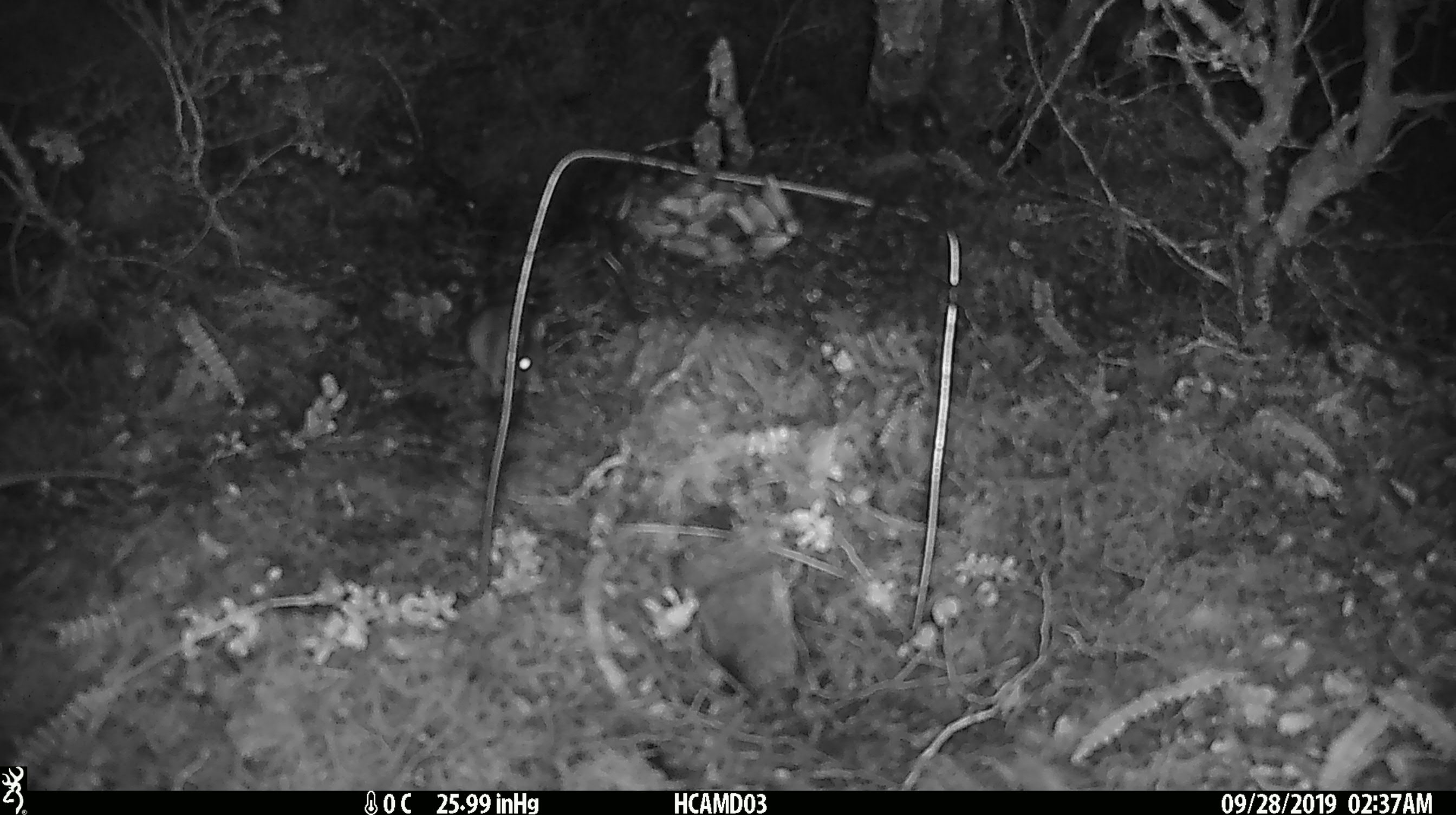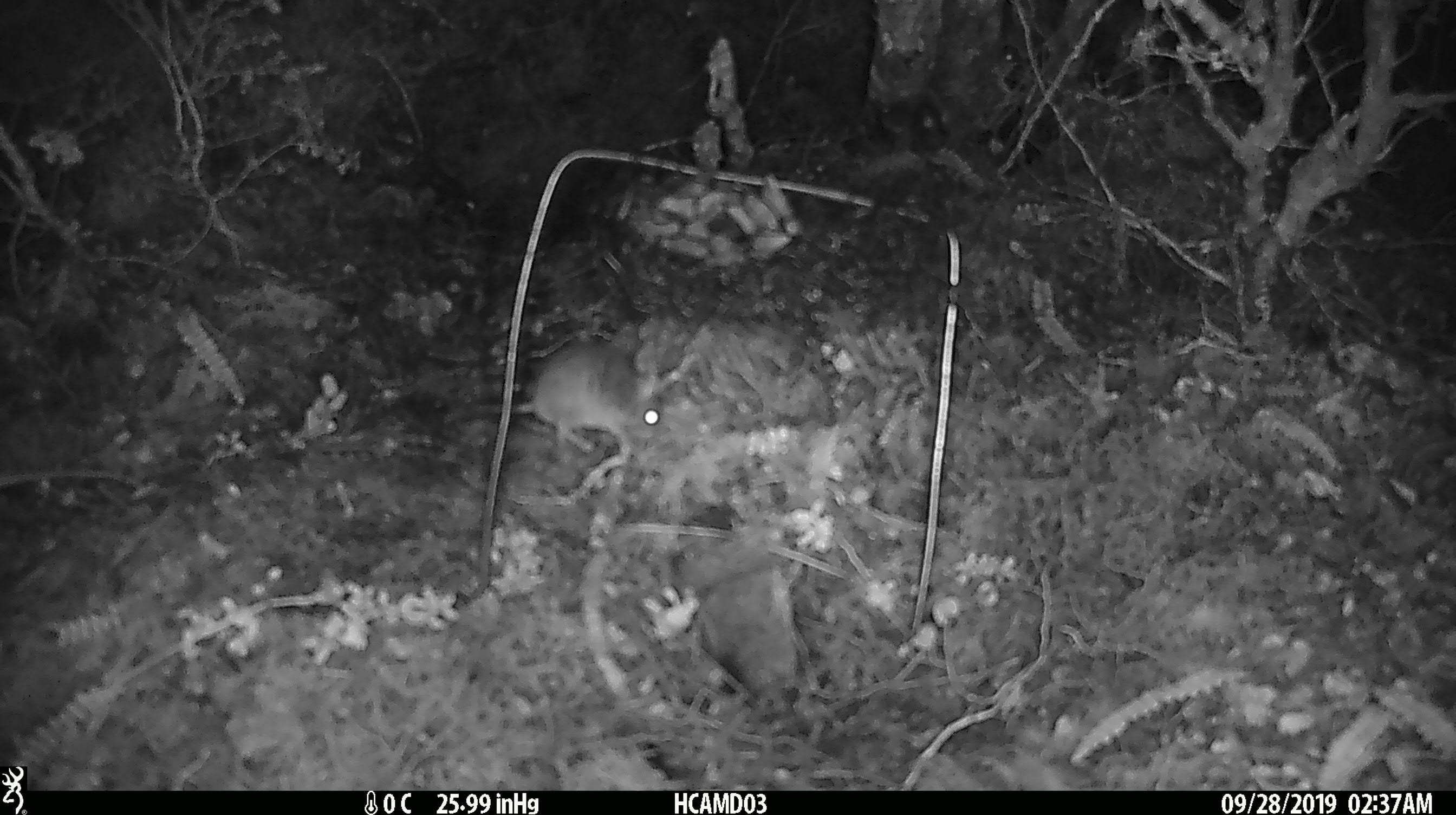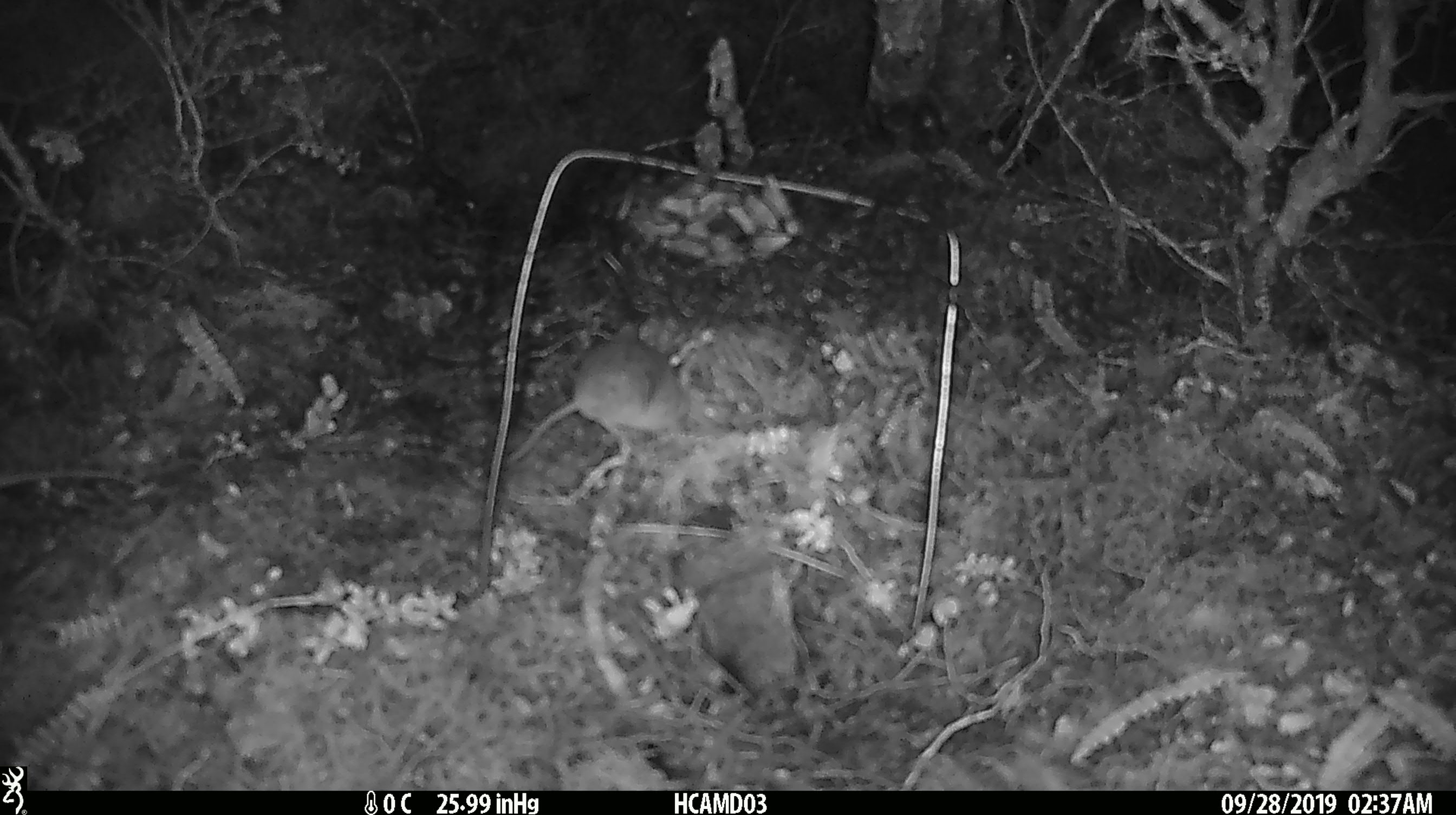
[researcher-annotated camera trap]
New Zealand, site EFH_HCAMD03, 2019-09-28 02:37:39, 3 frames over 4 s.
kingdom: Animalia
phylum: Chordata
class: Mammalia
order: Rodentia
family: Muridae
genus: Mus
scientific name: Mus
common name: mouse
Mouse (Mus).